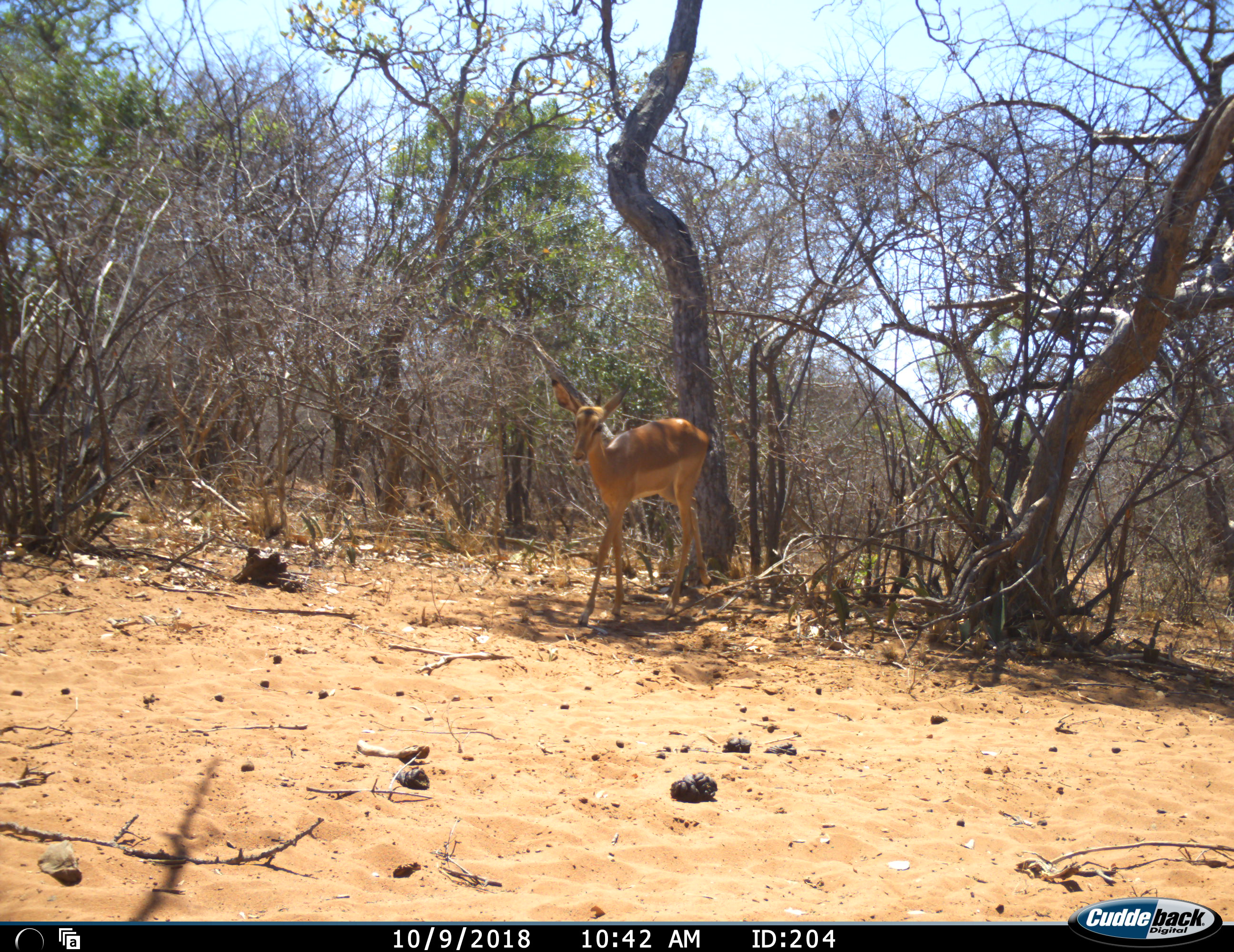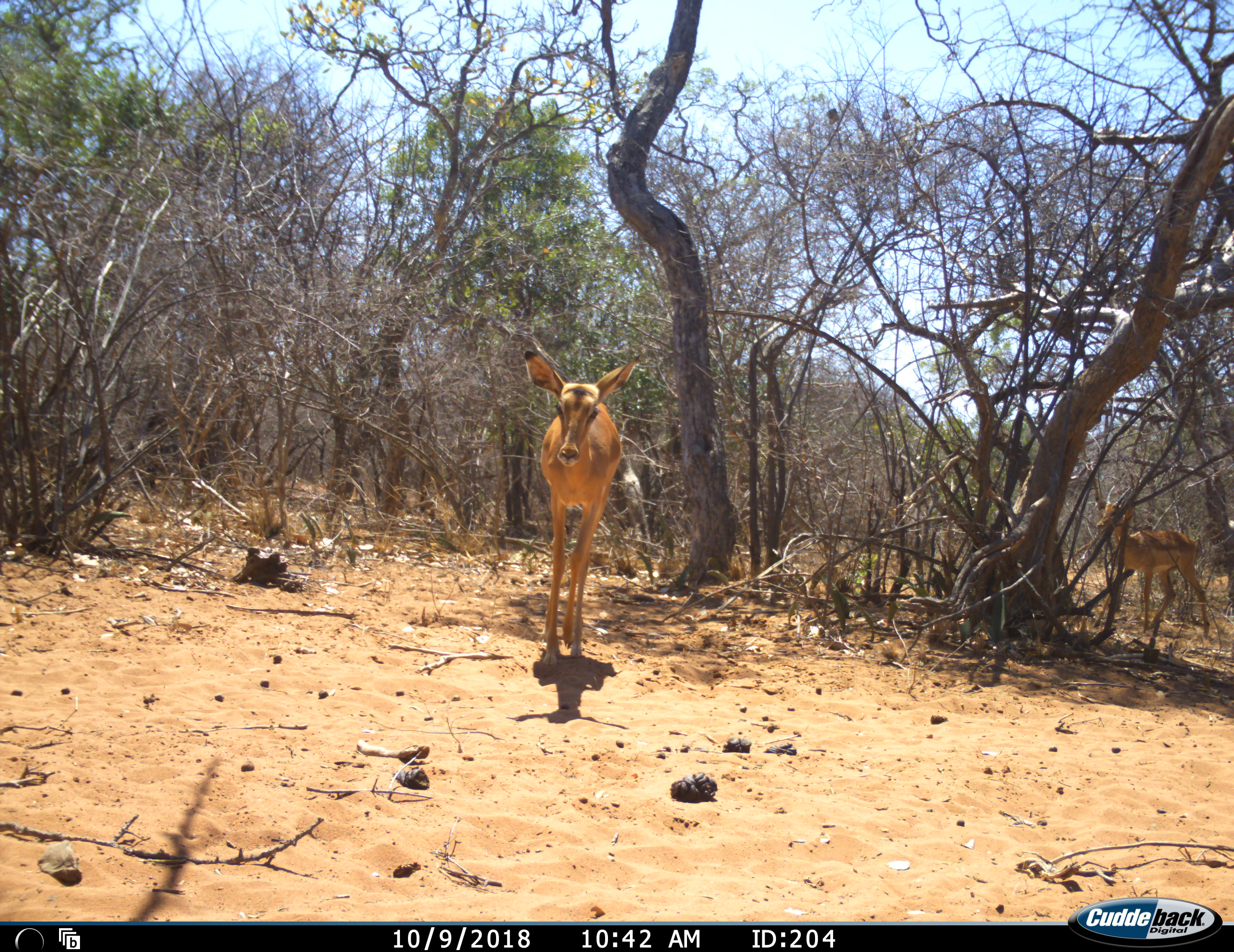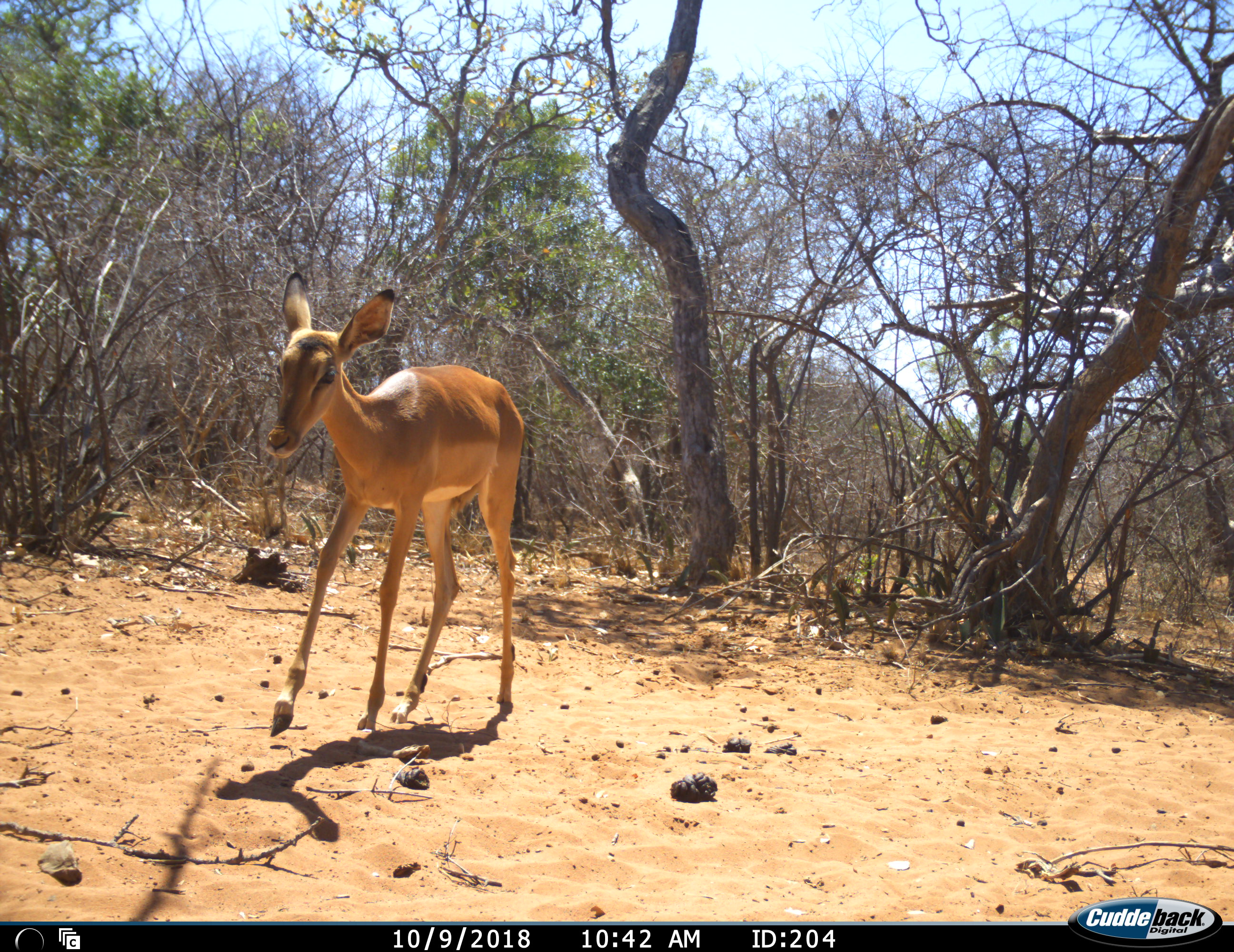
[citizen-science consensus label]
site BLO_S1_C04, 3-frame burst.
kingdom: Animalia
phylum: Chordata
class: Mammalia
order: Artiodactyla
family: Bovidae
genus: Aepyceros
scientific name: Aepyceros melampus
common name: impala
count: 2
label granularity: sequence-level